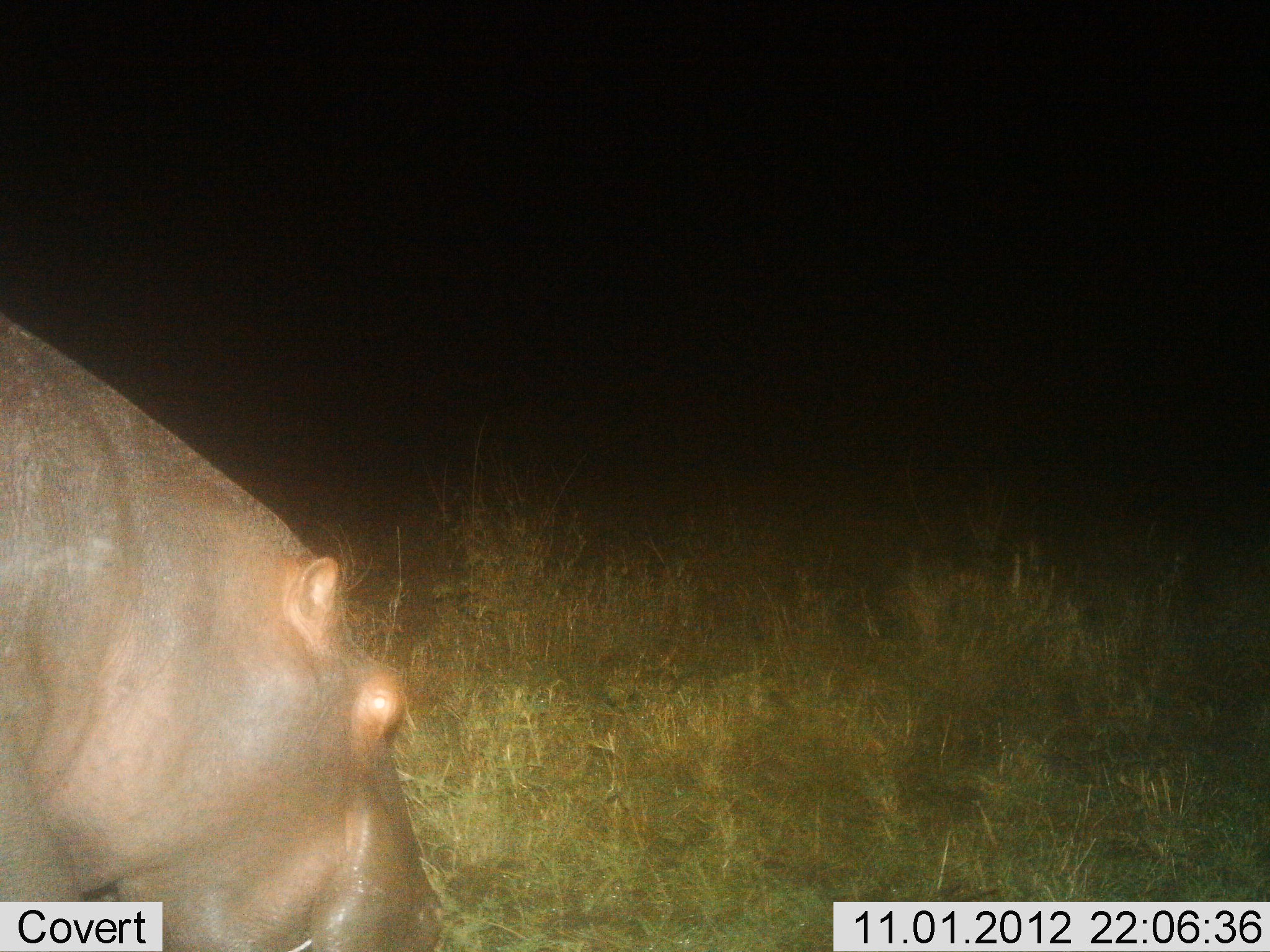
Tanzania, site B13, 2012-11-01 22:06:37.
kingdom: Animalia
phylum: Chordata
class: Mammalia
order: Artiodactyla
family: Hippopotamidae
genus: Hippopotamus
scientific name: Hippopotamus amphibius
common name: hippopotamus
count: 1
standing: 20%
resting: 0%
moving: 10%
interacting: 0%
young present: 0%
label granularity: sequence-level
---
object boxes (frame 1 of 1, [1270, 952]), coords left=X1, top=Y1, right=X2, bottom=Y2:
animal: left=0, top=314, right=453, bottom=952